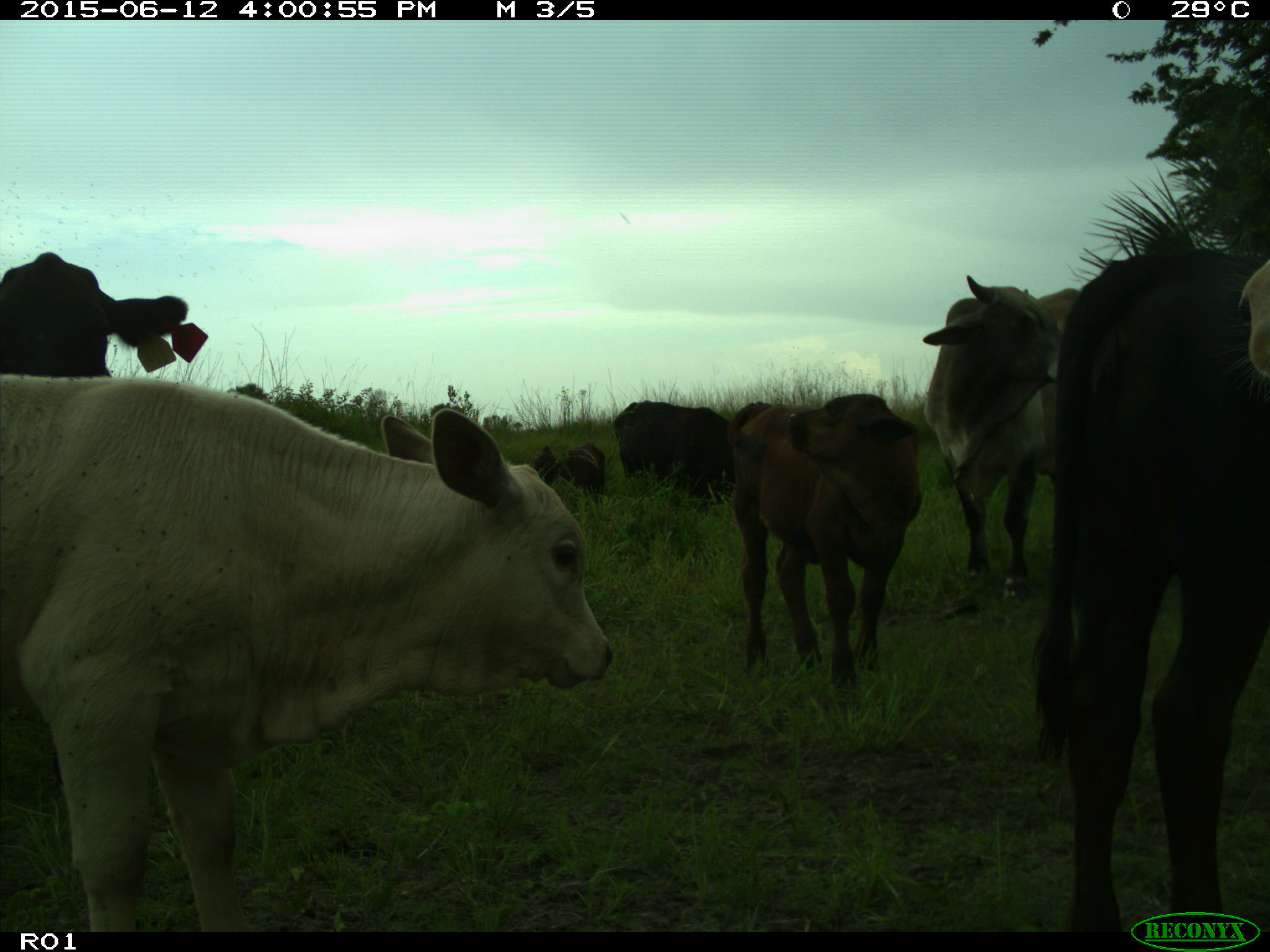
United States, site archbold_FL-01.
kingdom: Animalia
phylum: Chordata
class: Mammalia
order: Artiodactyla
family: Bovidae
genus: Bos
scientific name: Bos taurus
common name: domestic cow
Bos taurus (domestic cow).